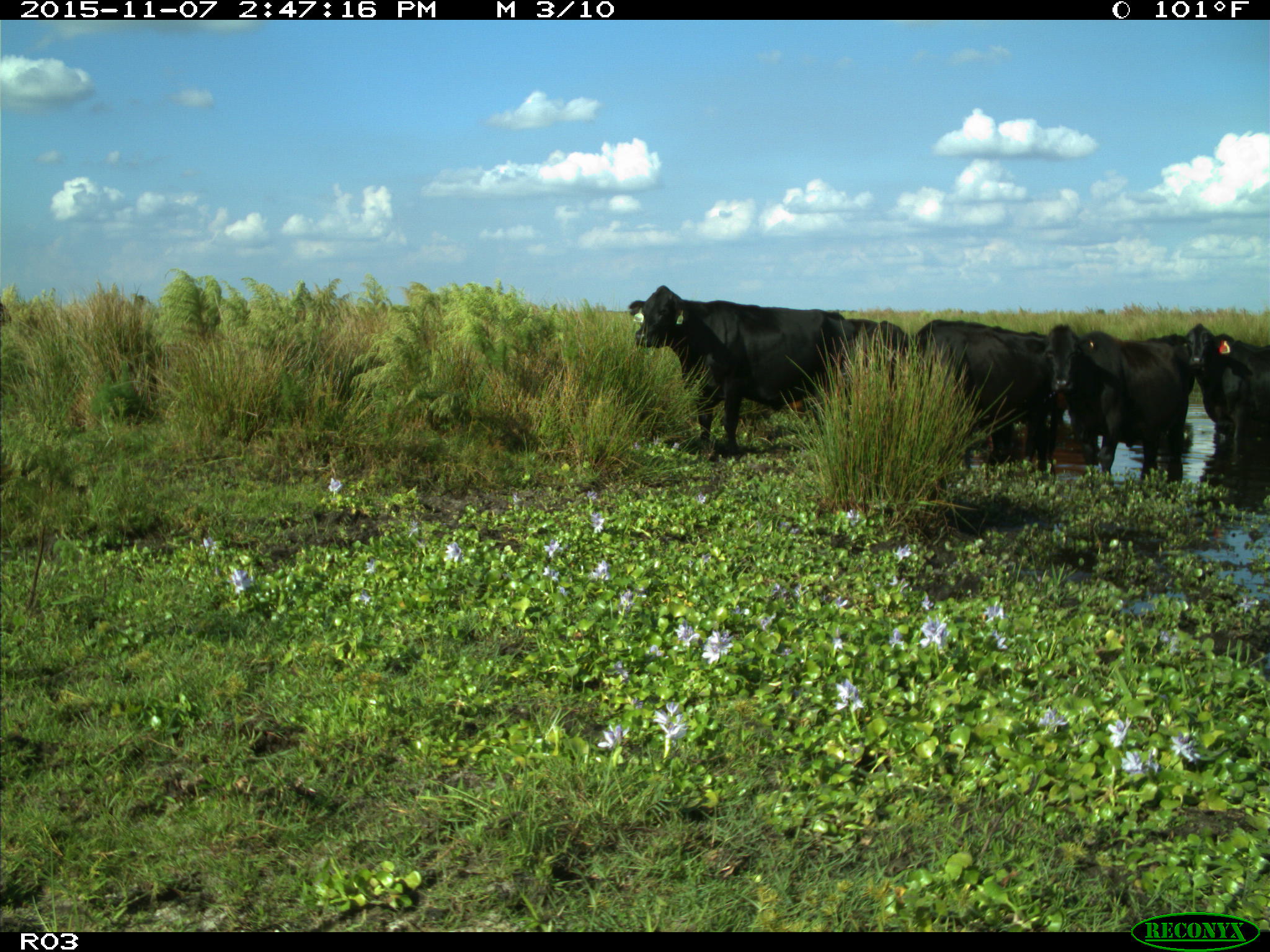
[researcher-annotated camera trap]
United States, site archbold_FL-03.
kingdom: Animalia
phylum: Chordata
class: Mammalia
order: Artiodactyla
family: Bovidae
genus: Bos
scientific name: Bos taurus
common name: domestic cow